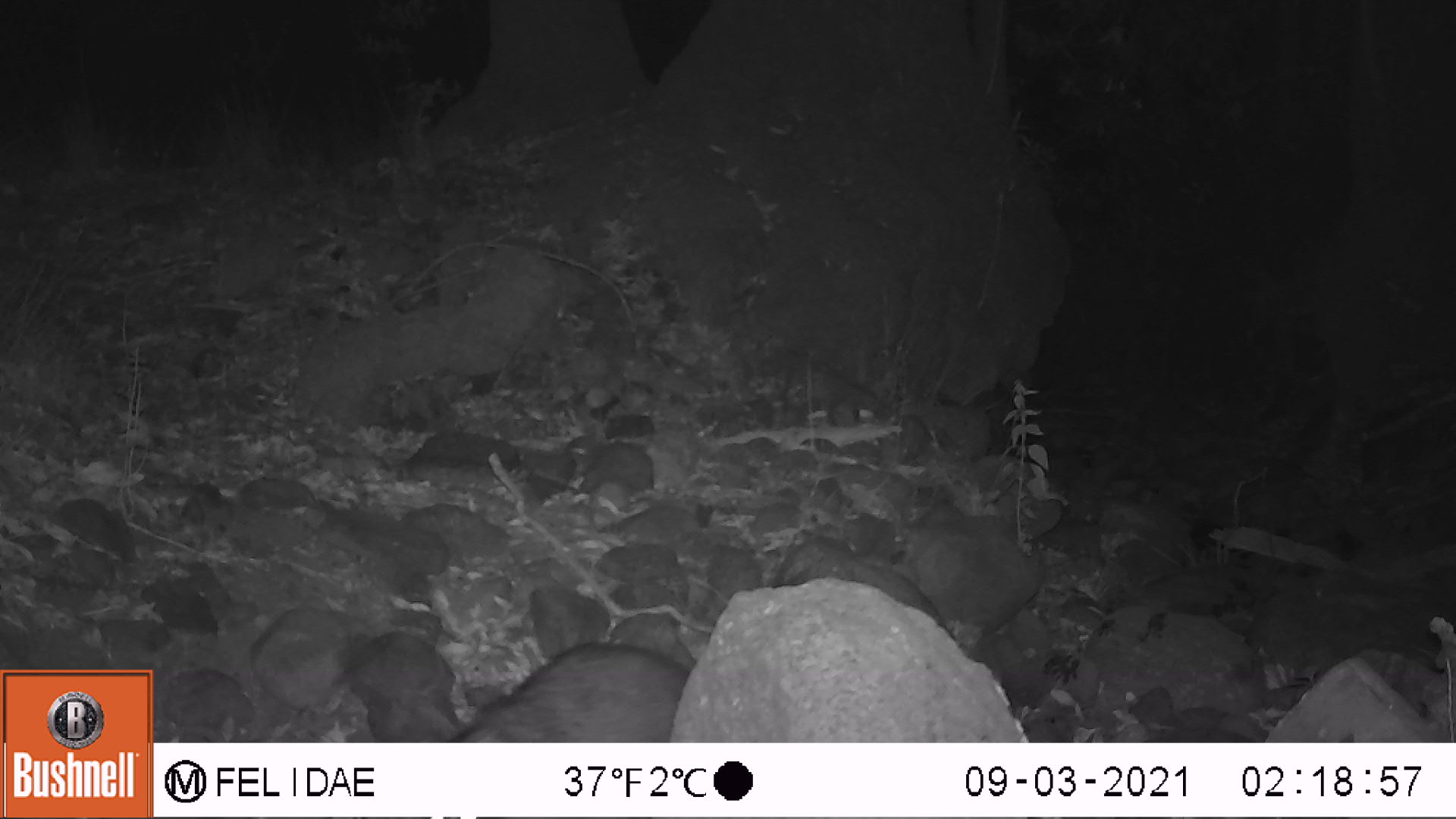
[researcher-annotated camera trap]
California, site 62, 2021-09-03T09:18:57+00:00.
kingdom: Animalia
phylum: Chordata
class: Mammalia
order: Carnivora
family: Procyonidae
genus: Procyon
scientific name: Procyon lotor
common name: raccoon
Raccoon (Procyon lotor).